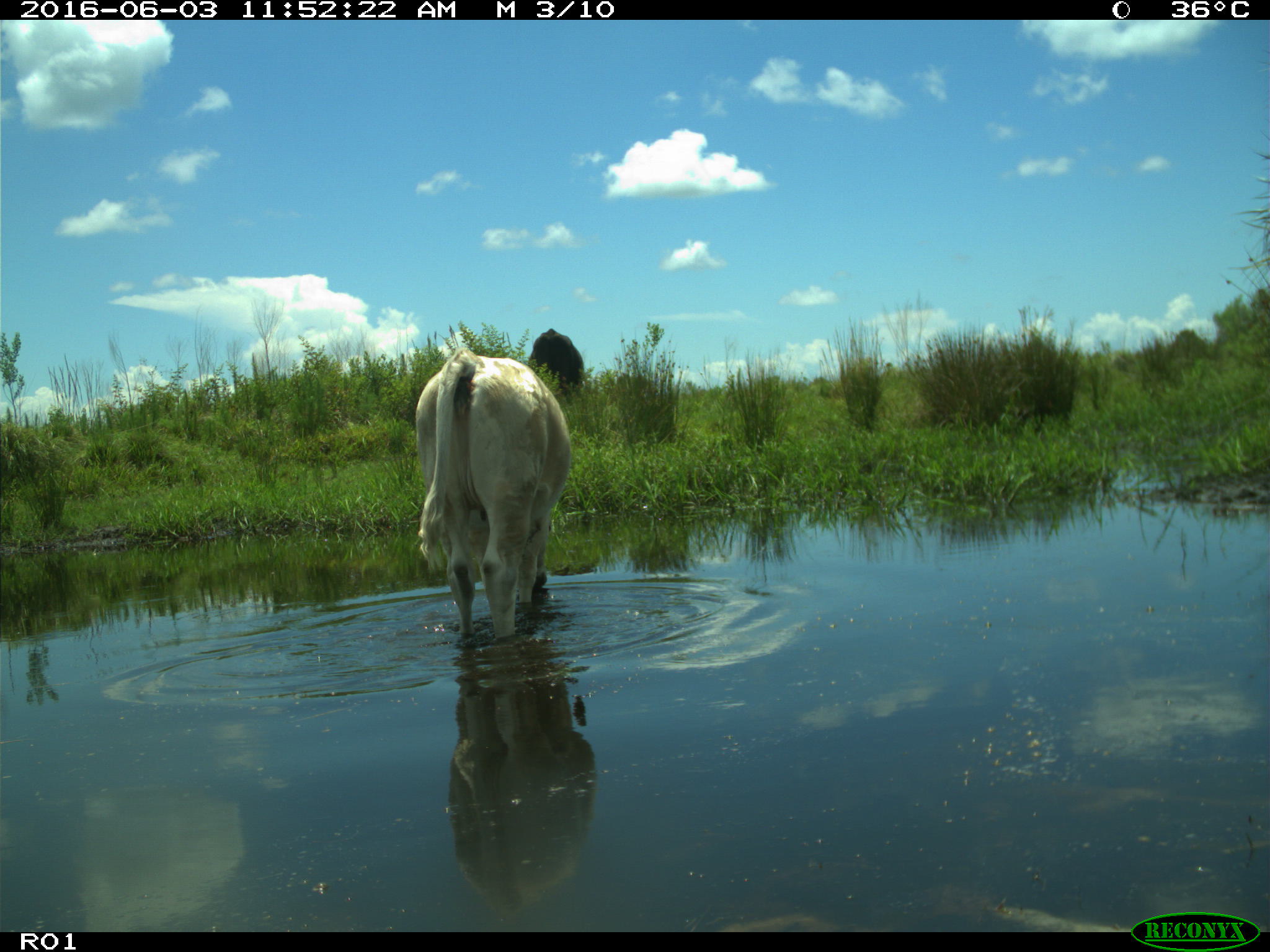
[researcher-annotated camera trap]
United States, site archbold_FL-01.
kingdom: Animalia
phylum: Chordata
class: Mammalia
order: Artiodactyla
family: Bovidae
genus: Bos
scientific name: Bos taurus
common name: domestic cow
Bos taurus (domestic cow).